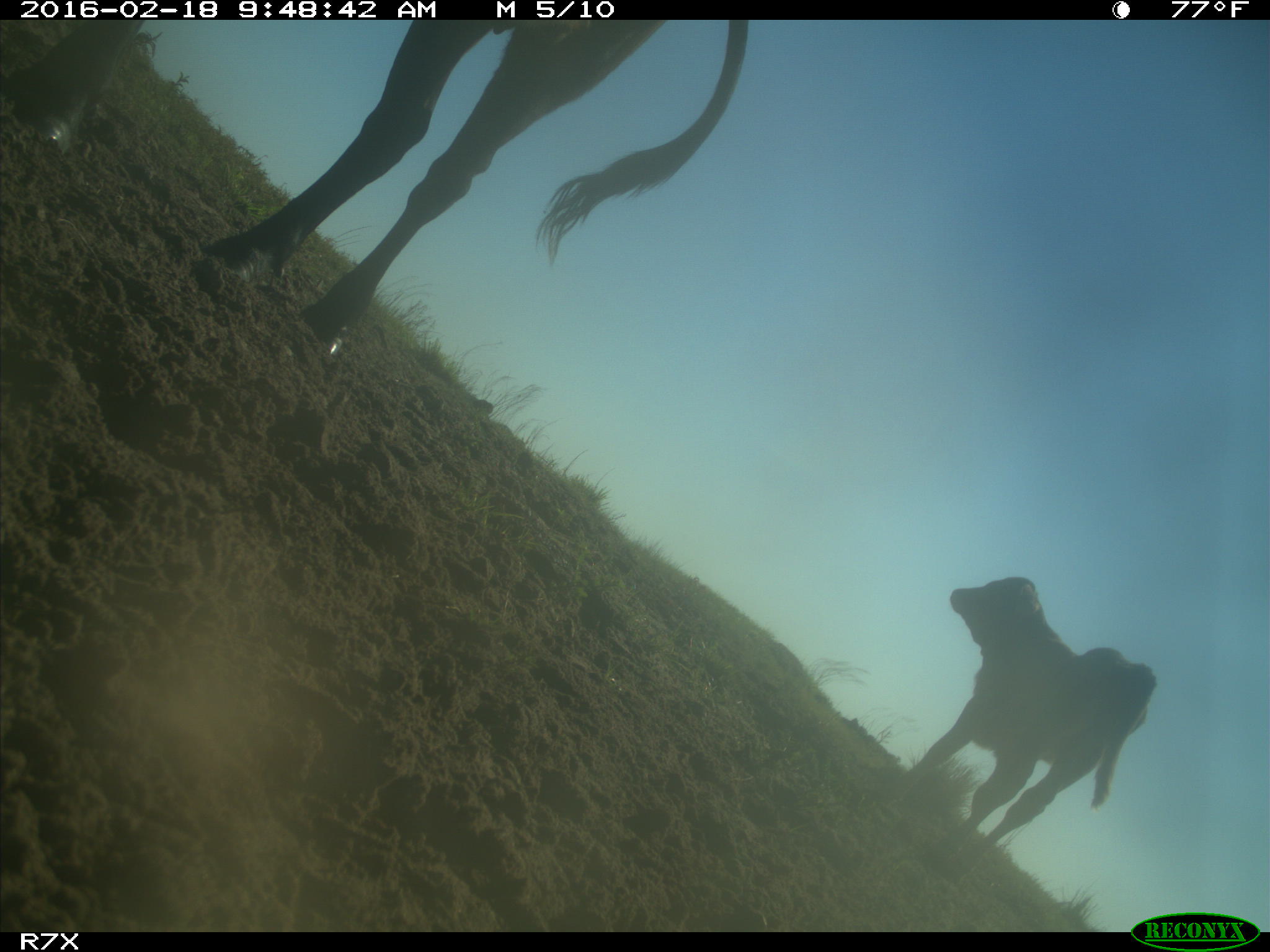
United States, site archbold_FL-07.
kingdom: Animalia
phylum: Chordata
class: Mammalia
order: Artiodactyla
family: Bovidae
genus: Bos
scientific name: Bos taurus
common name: domestic cow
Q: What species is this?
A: Bos taurus (domestic cow).